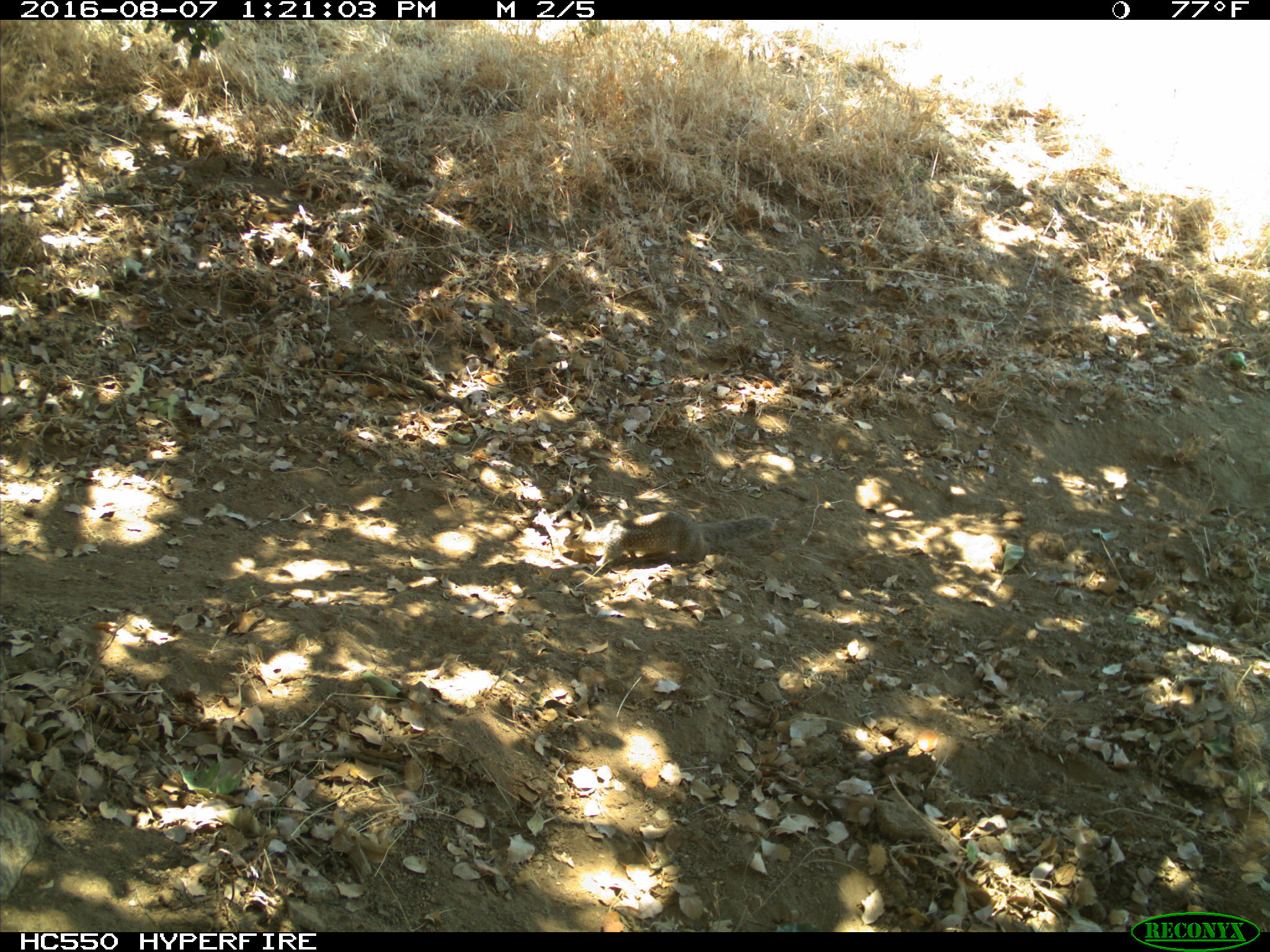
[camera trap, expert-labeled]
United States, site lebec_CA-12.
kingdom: Animalia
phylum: Chordata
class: Mammalia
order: Rodentia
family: Sciuridae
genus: Otospermophilus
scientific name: Otospermophilus beecheyi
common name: california ground squirrel